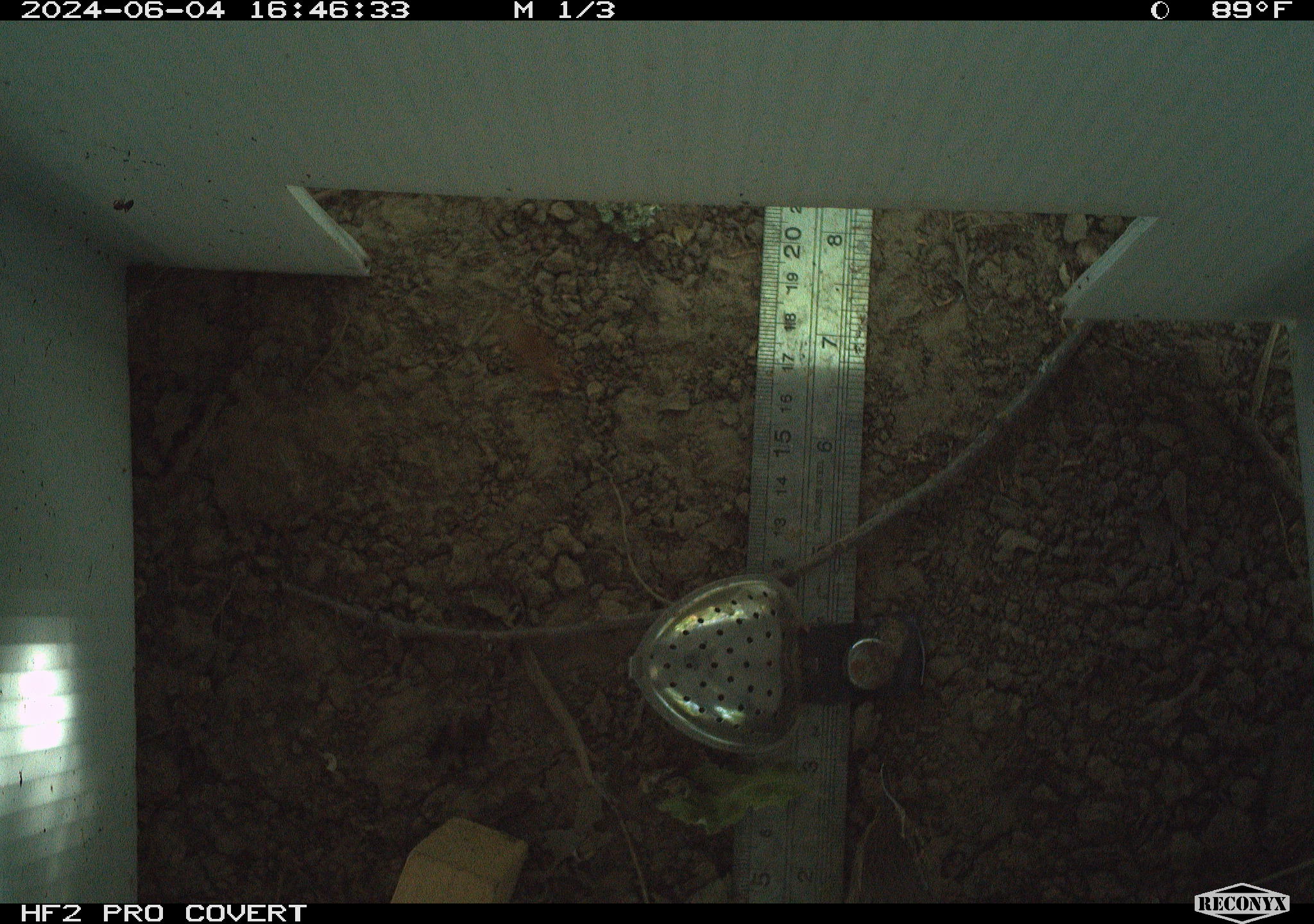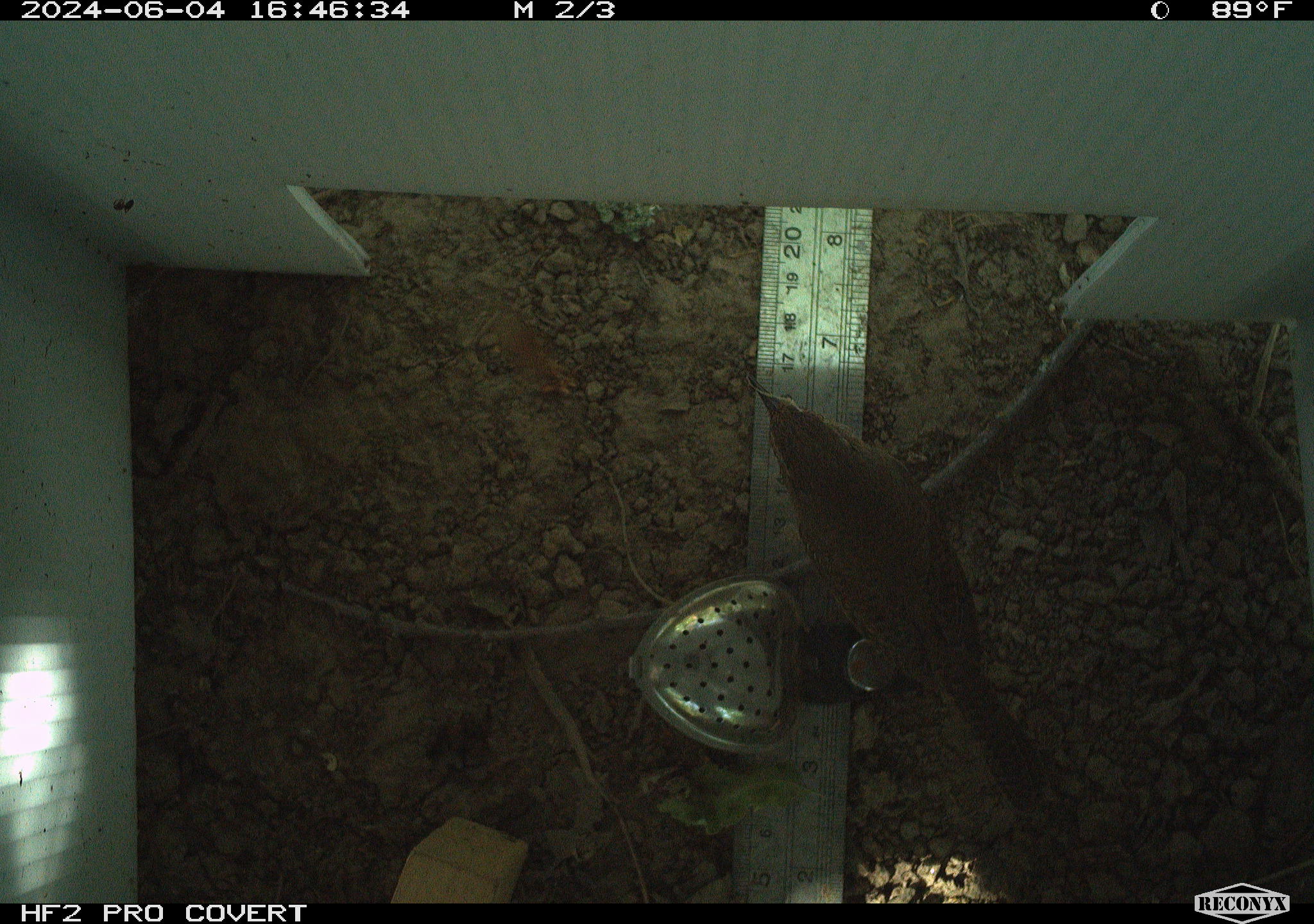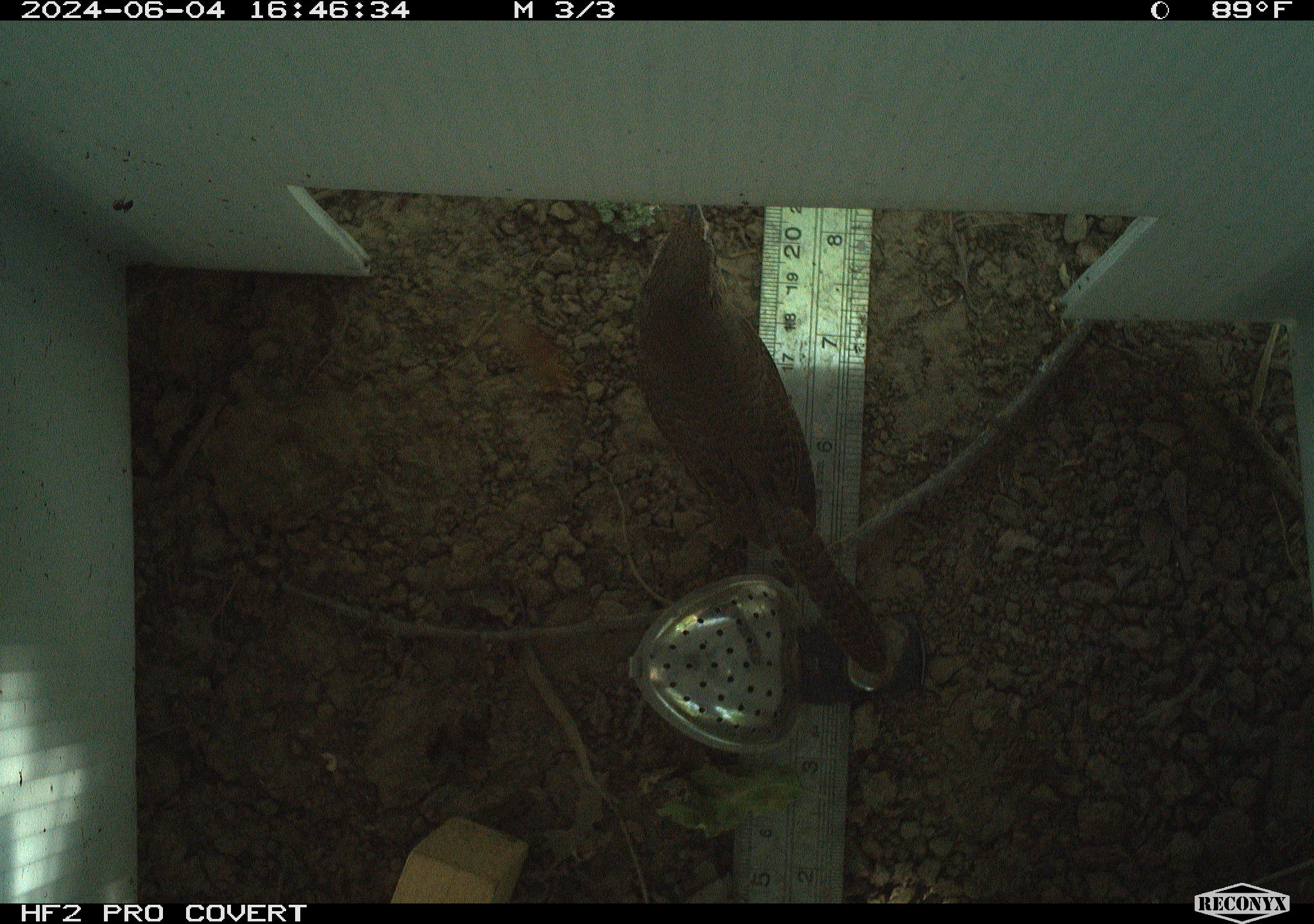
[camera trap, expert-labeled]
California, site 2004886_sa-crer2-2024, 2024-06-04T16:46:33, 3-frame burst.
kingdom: Animalia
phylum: Chordata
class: Aves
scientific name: Aves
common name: bird